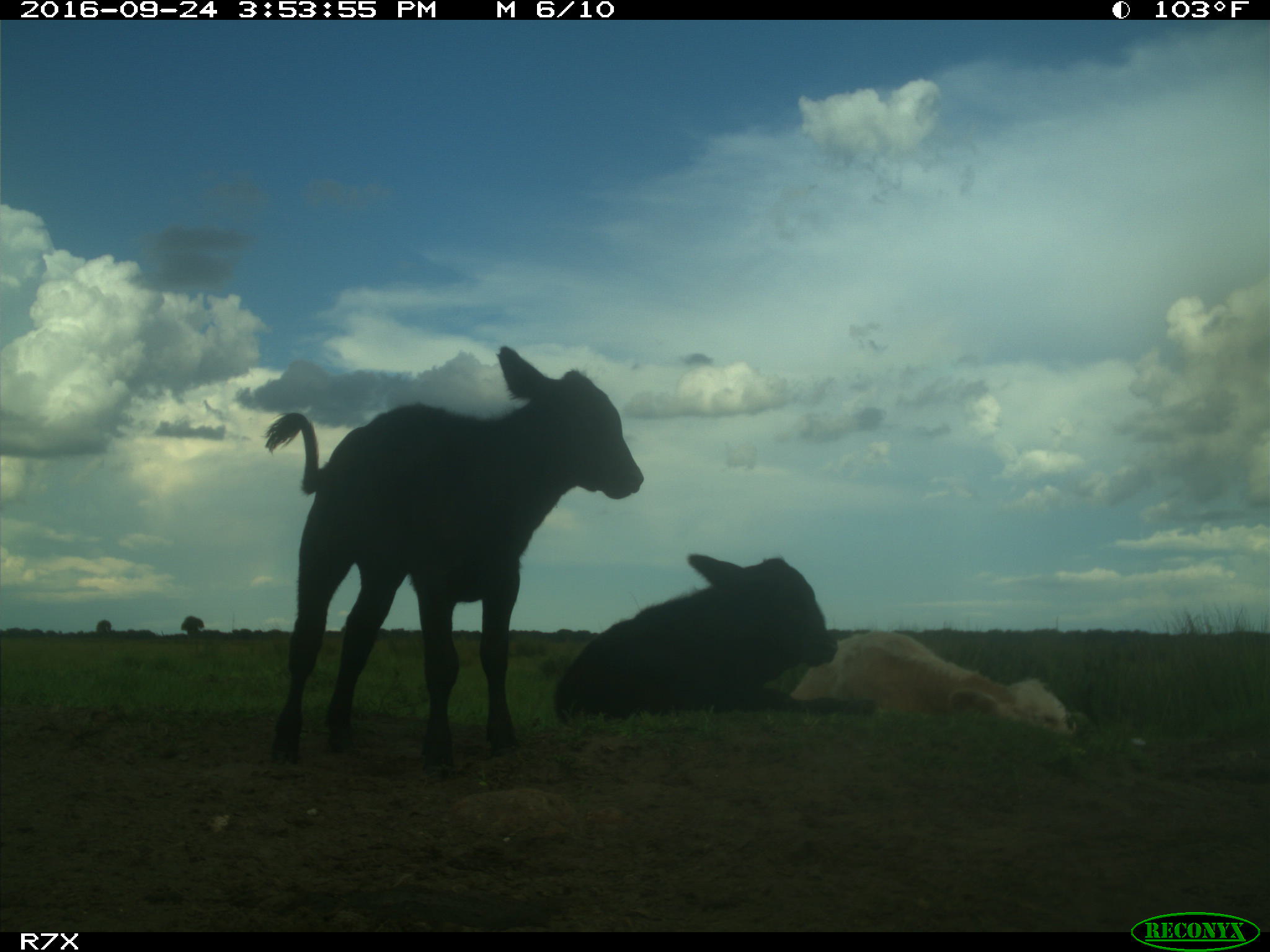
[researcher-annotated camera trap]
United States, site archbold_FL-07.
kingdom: Animalia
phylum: Chordata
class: Mammalia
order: Artiodactyla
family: Bovidae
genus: Bos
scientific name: Bos taurus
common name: domestic cow